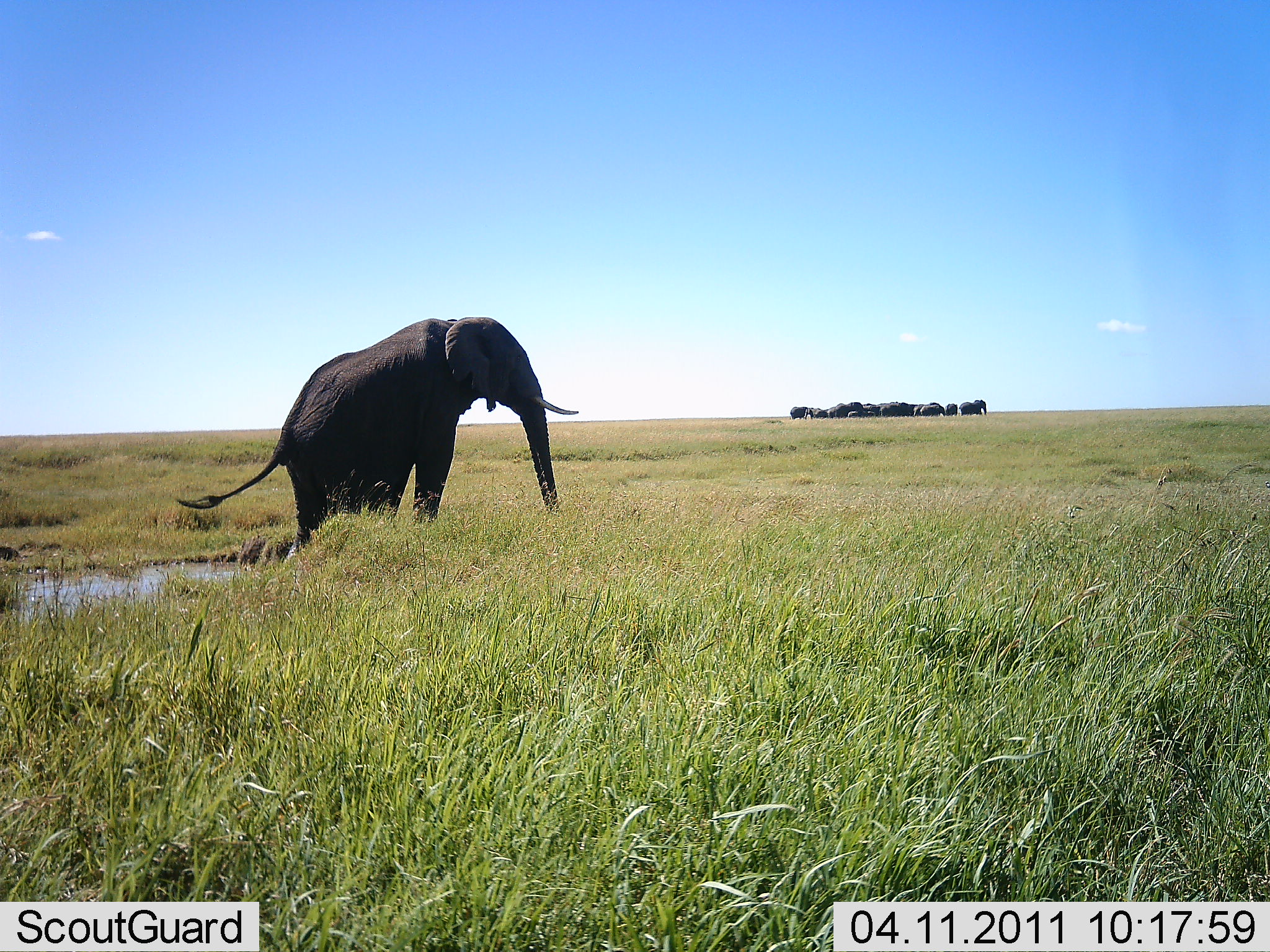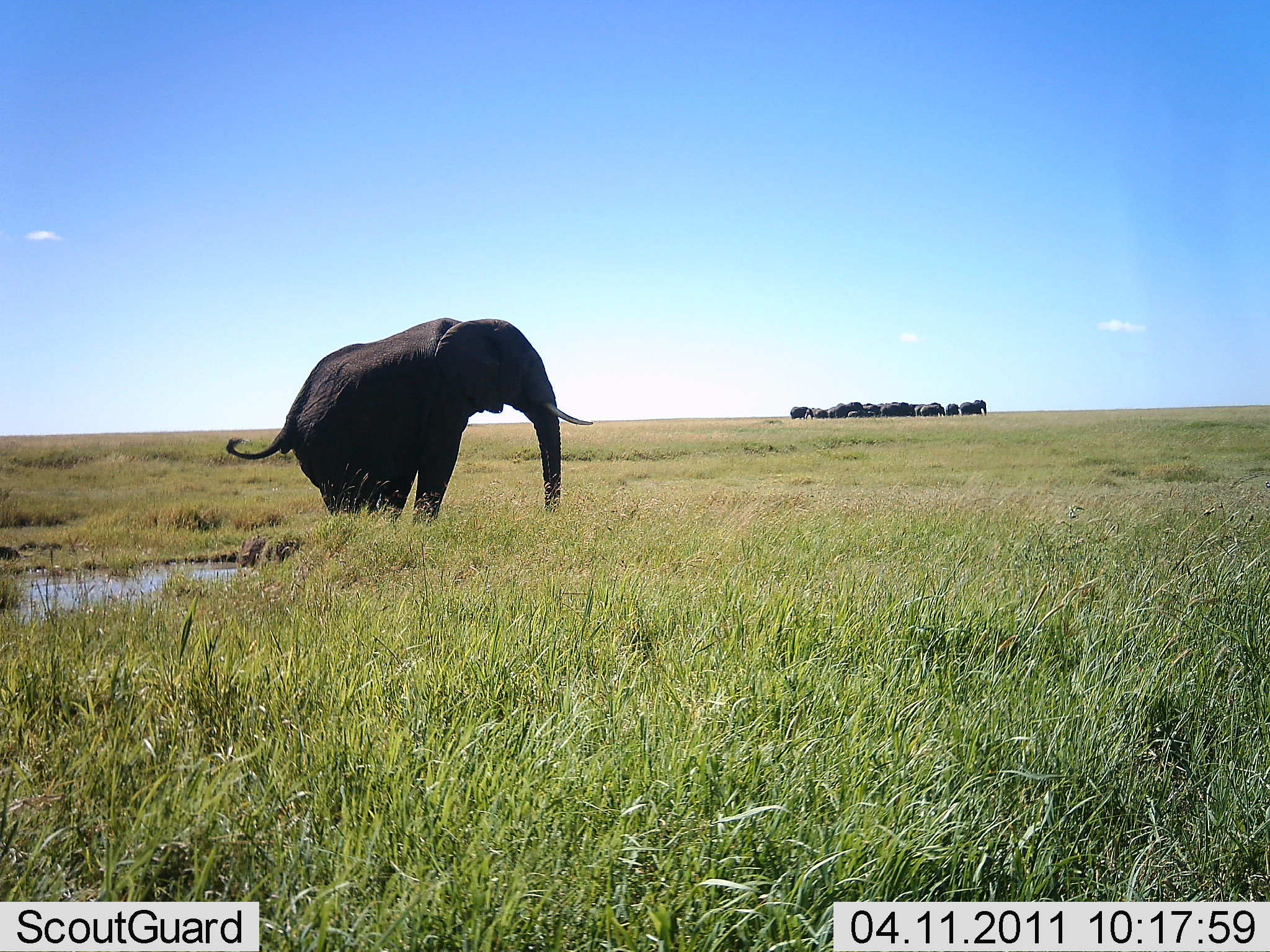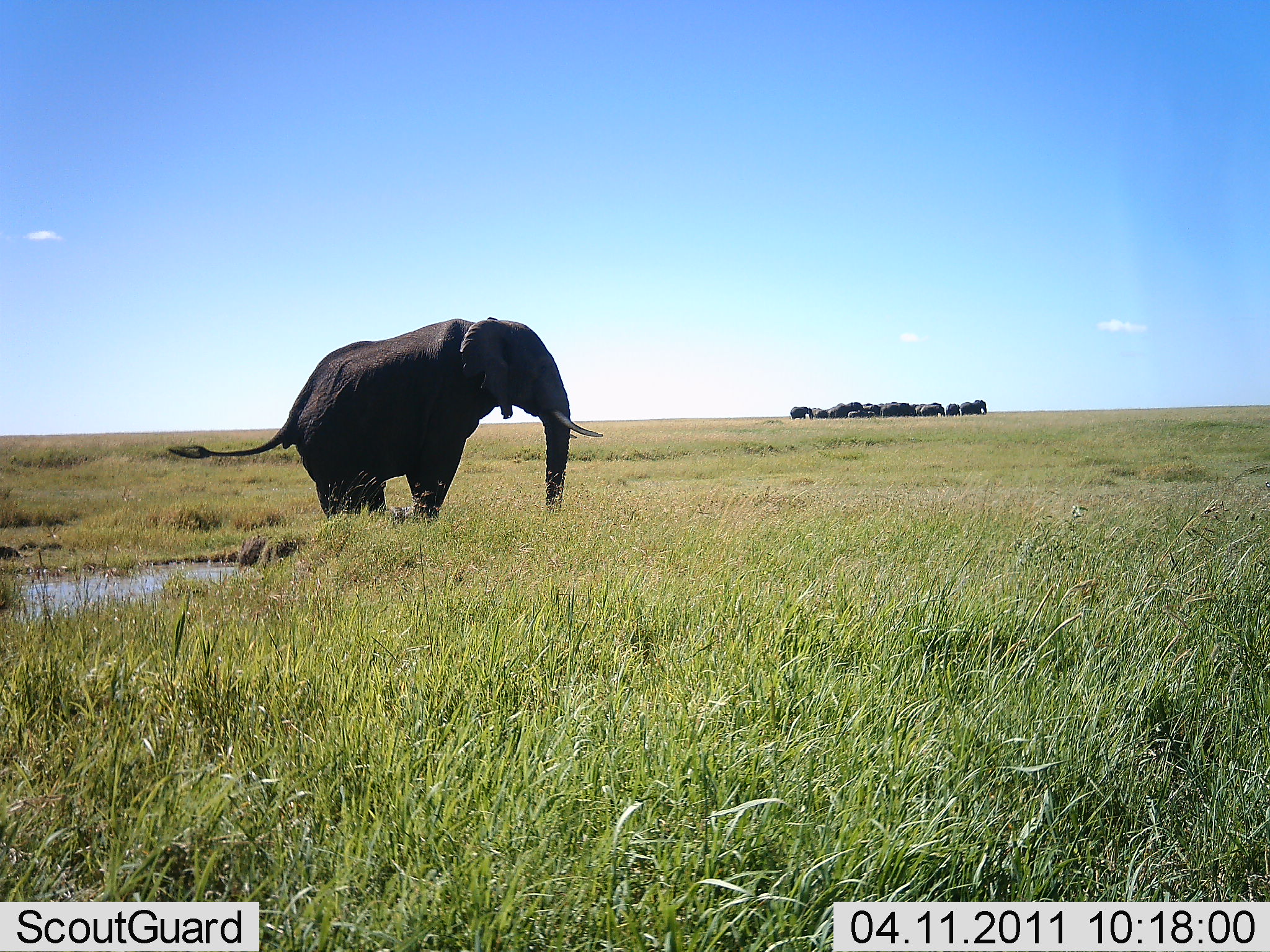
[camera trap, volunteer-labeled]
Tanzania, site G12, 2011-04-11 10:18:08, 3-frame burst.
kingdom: Animalia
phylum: Chordata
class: Mammalia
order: Proboscidea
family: Elephantidae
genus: Loxodonta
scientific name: Loxodonta africana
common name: african bush elephant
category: elephant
Elephant (african bush elephant) (Loxodonta africana), count 11-50. Behavior (volunteer vote fractions): standing 55%, resting 9%, moving 55%, interacting 9%. Young present (vote fraction): 9%. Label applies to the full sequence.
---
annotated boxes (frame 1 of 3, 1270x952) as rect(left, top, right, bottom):
animal: rect(176, 316, 579, 568)
group: rect(787, 401, 987, 418)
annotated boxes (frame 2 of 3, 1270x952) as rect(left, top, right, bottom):
animal: rect(226, 315, 592, 522)
group: rect(788, 399, 989, 418)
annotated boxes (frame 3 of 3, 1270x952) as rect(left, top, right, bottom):
animal: rect(169, 315, 603, 529)
group: rect(790, 399, 988, 418)